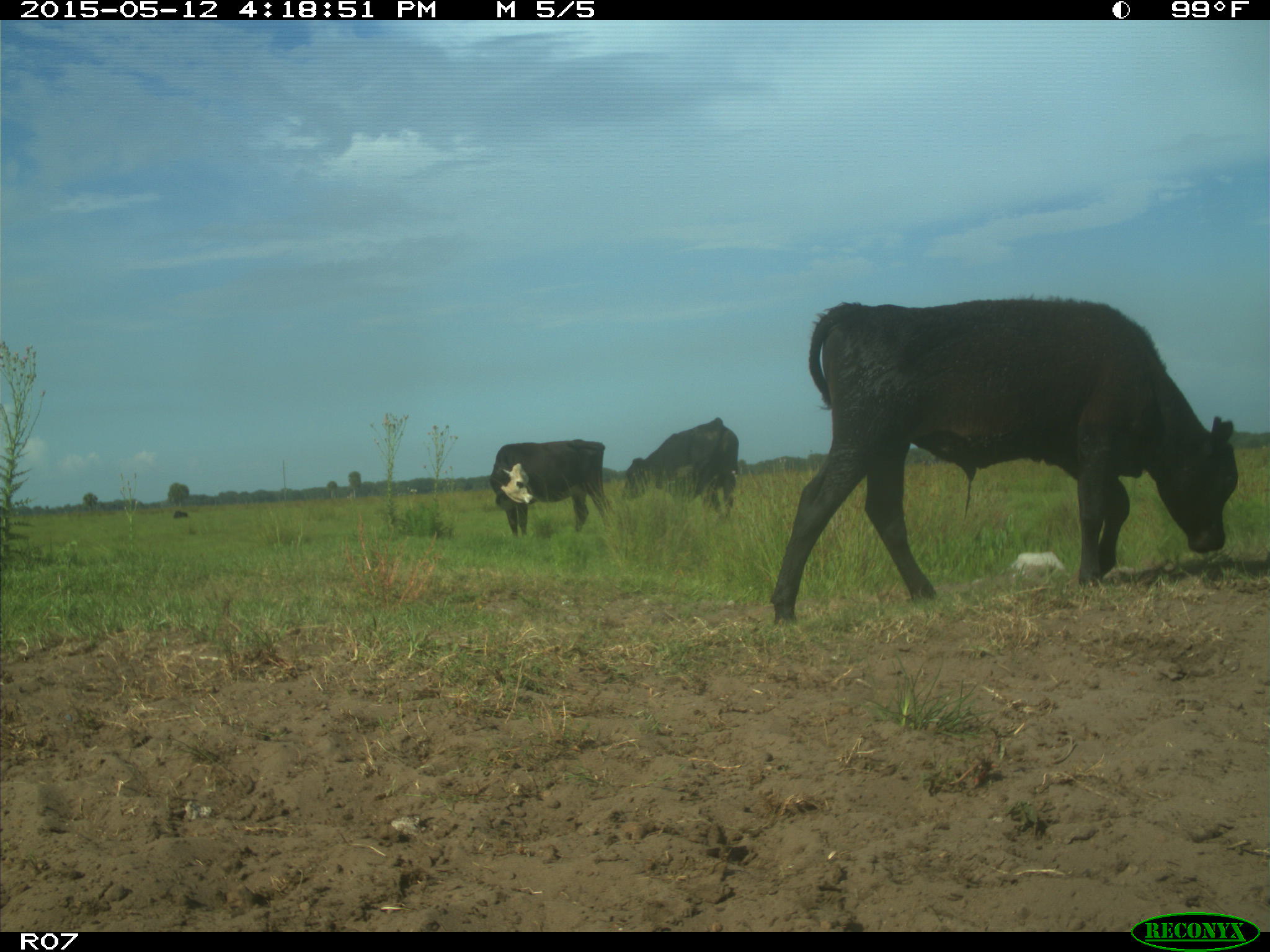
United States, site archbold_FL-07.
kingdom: Animalia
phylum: Chordata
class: Mammalia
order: Artiodactyla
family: Bovidae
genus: Bos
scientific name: Bos taurus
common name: domestic cow